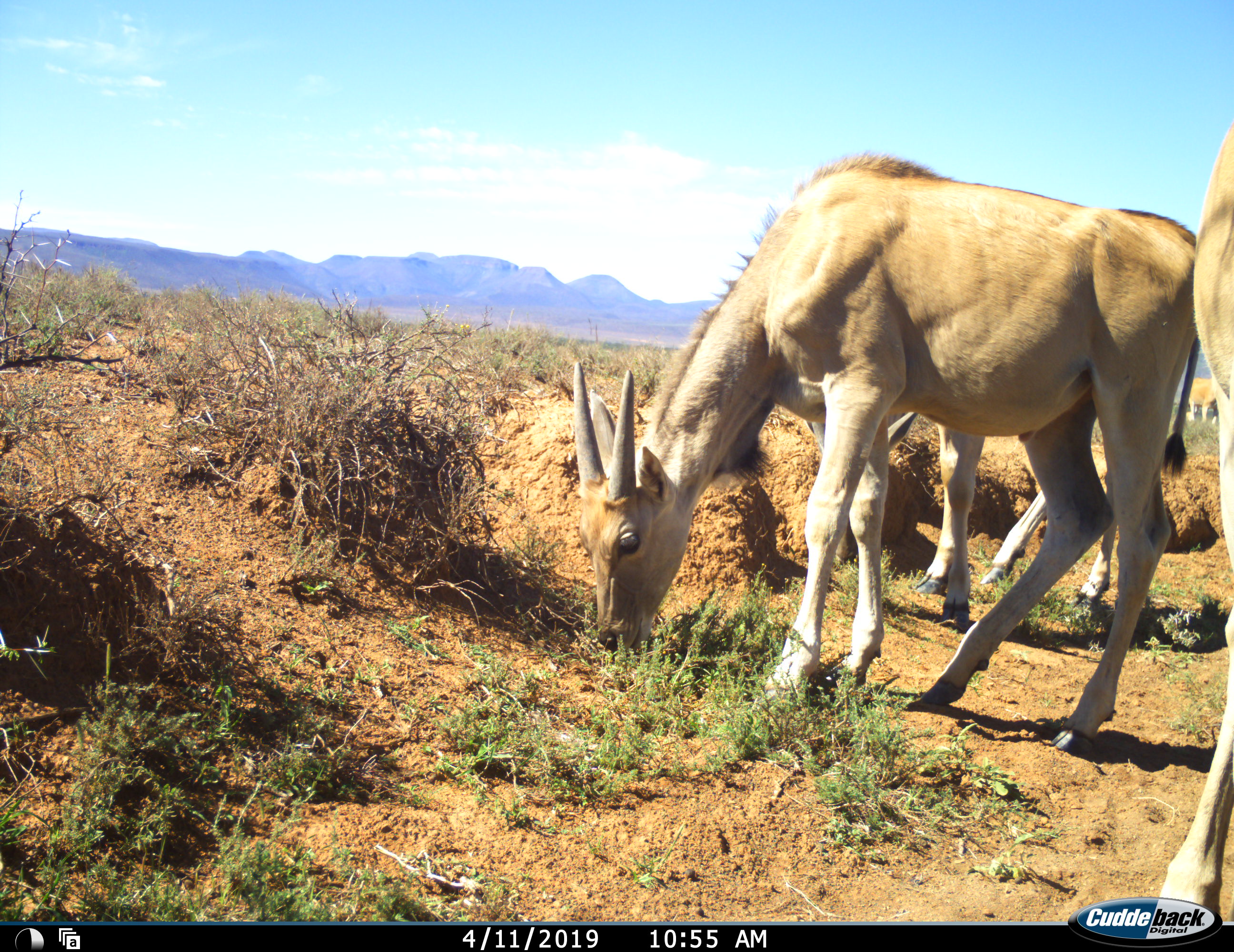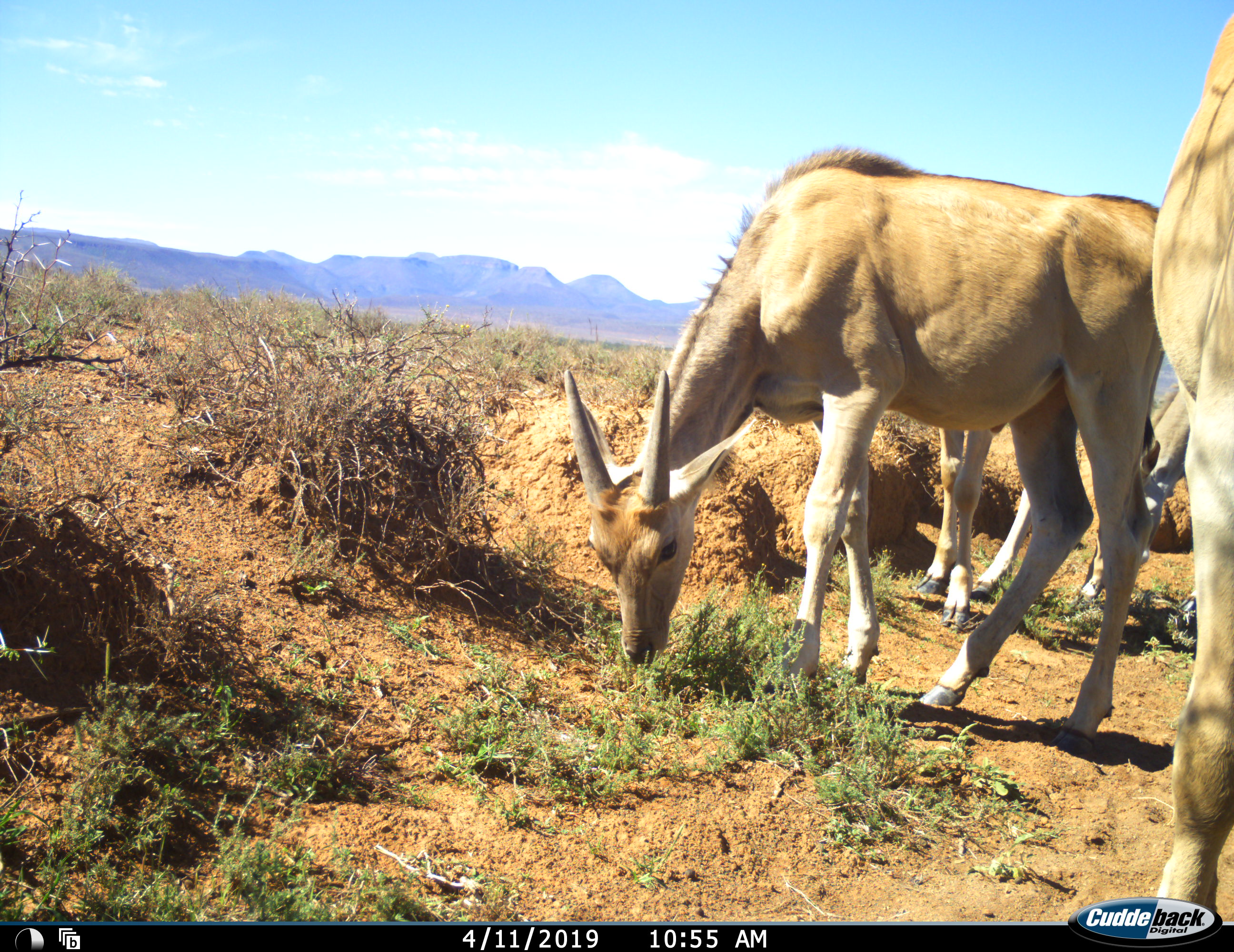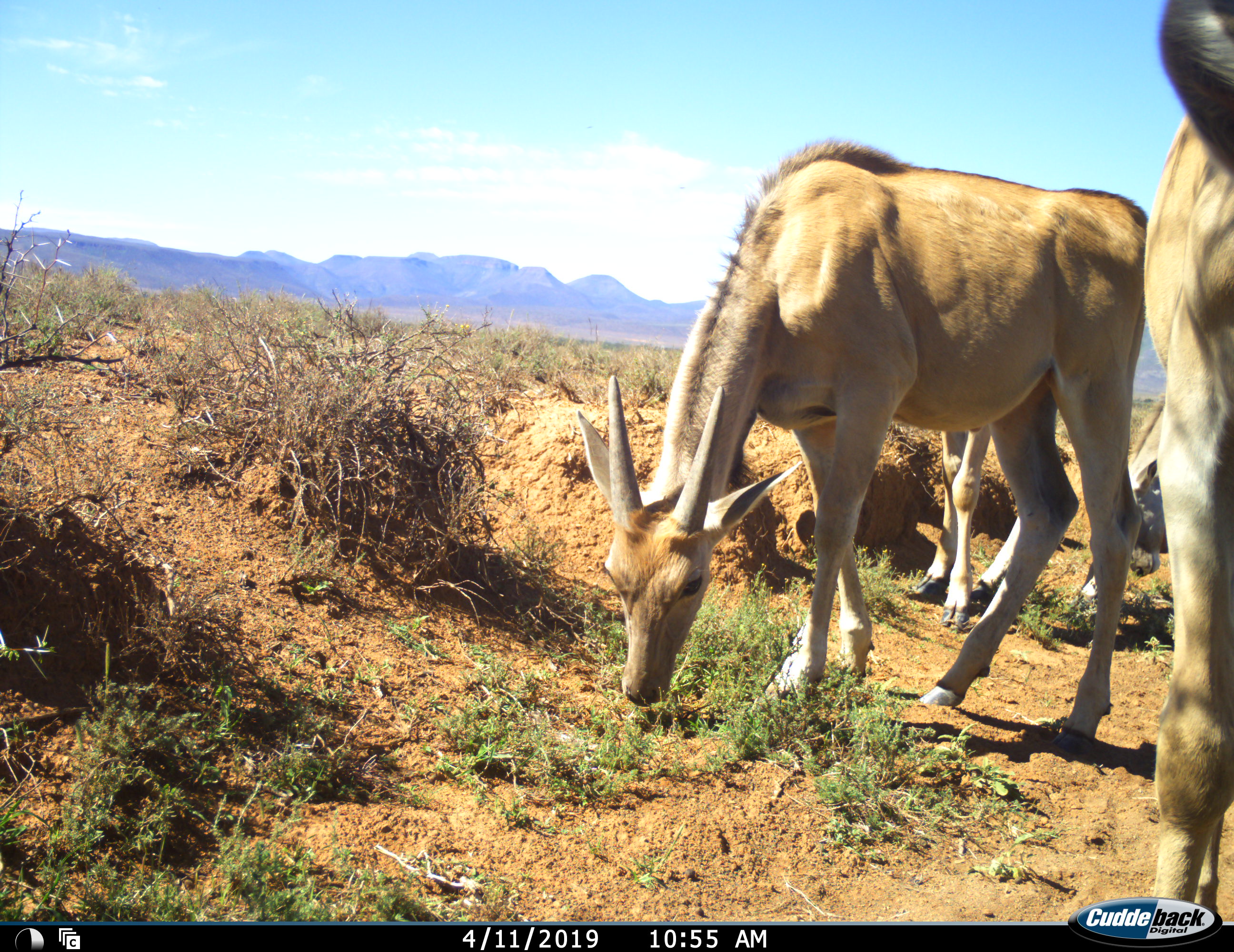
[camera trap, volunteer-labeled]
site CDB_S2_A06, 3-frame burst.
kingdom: Animalia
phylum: Chordata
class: Mammalia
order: Artiodactyla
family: Bovidae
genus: Tragelaphus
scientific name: Tragelaphus oryx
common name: eland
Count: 4.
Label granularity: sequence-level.